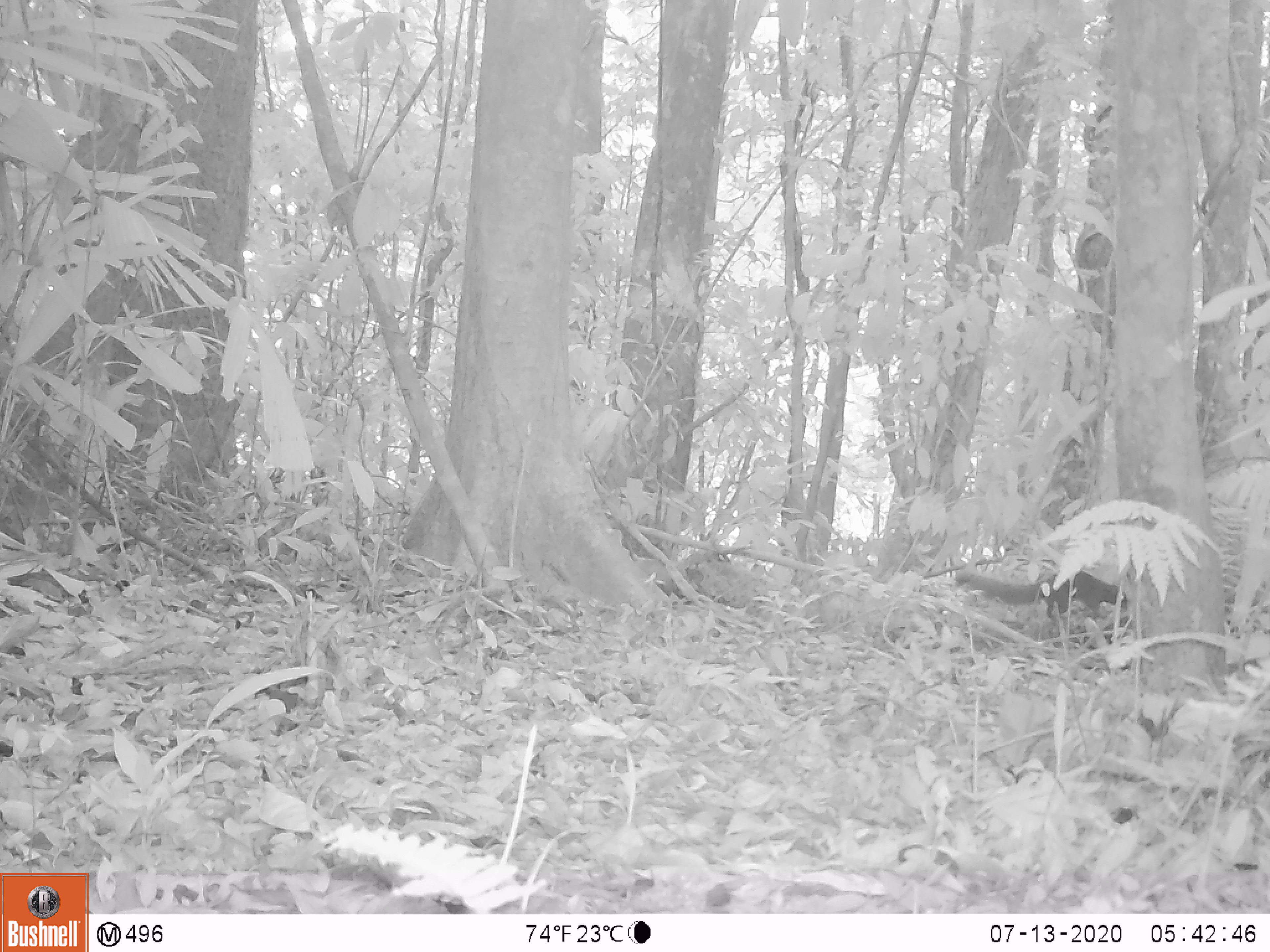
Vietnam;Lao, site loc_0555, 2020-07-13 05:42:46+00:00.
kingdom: Animalia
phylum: Chordata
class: Mammalia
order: Rodentia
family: Sciuridae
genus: Callosciurus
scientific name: Callosciurus erythraeus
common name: pallas's squirrel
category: pallass squirrel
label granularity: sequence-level